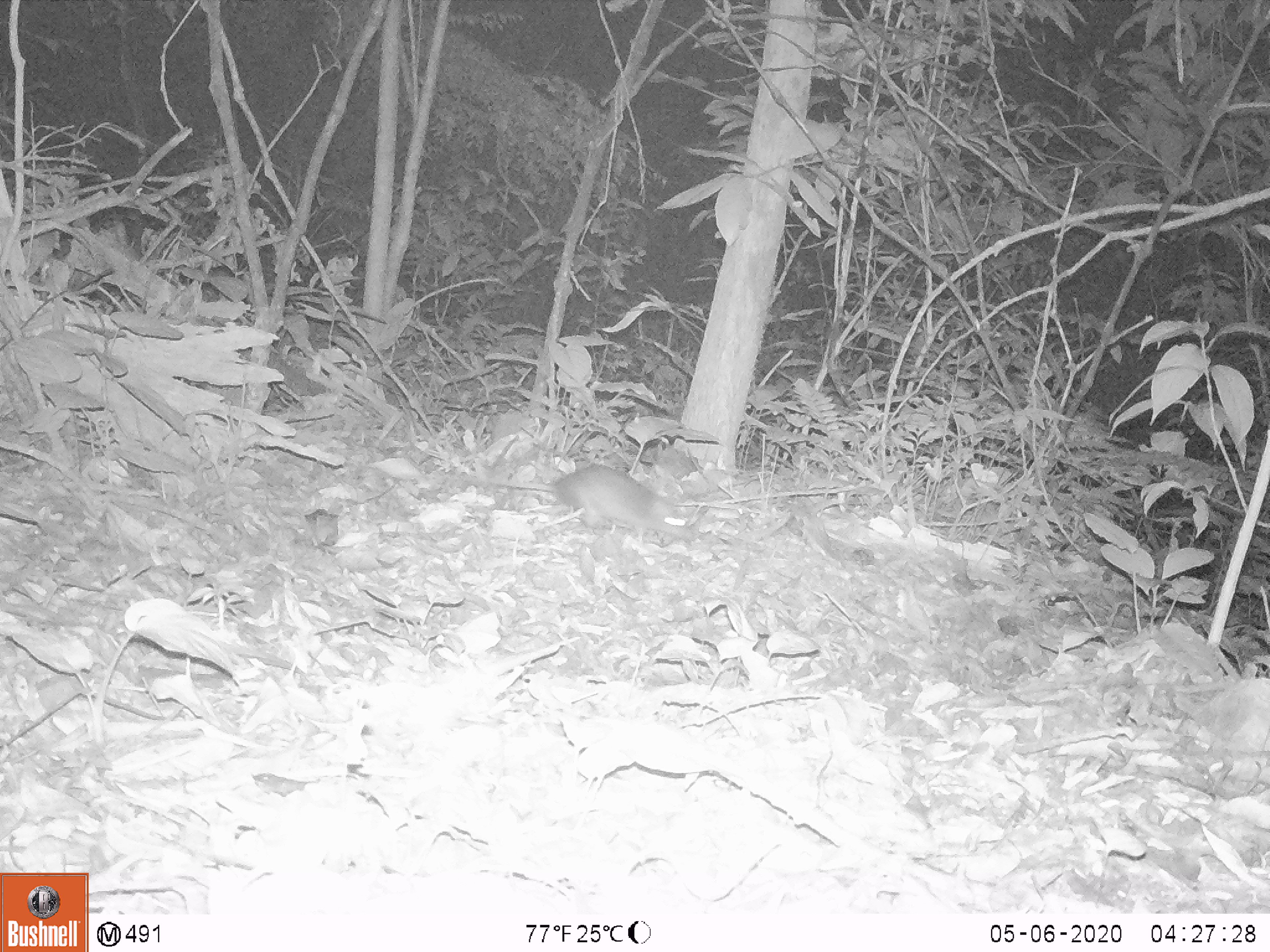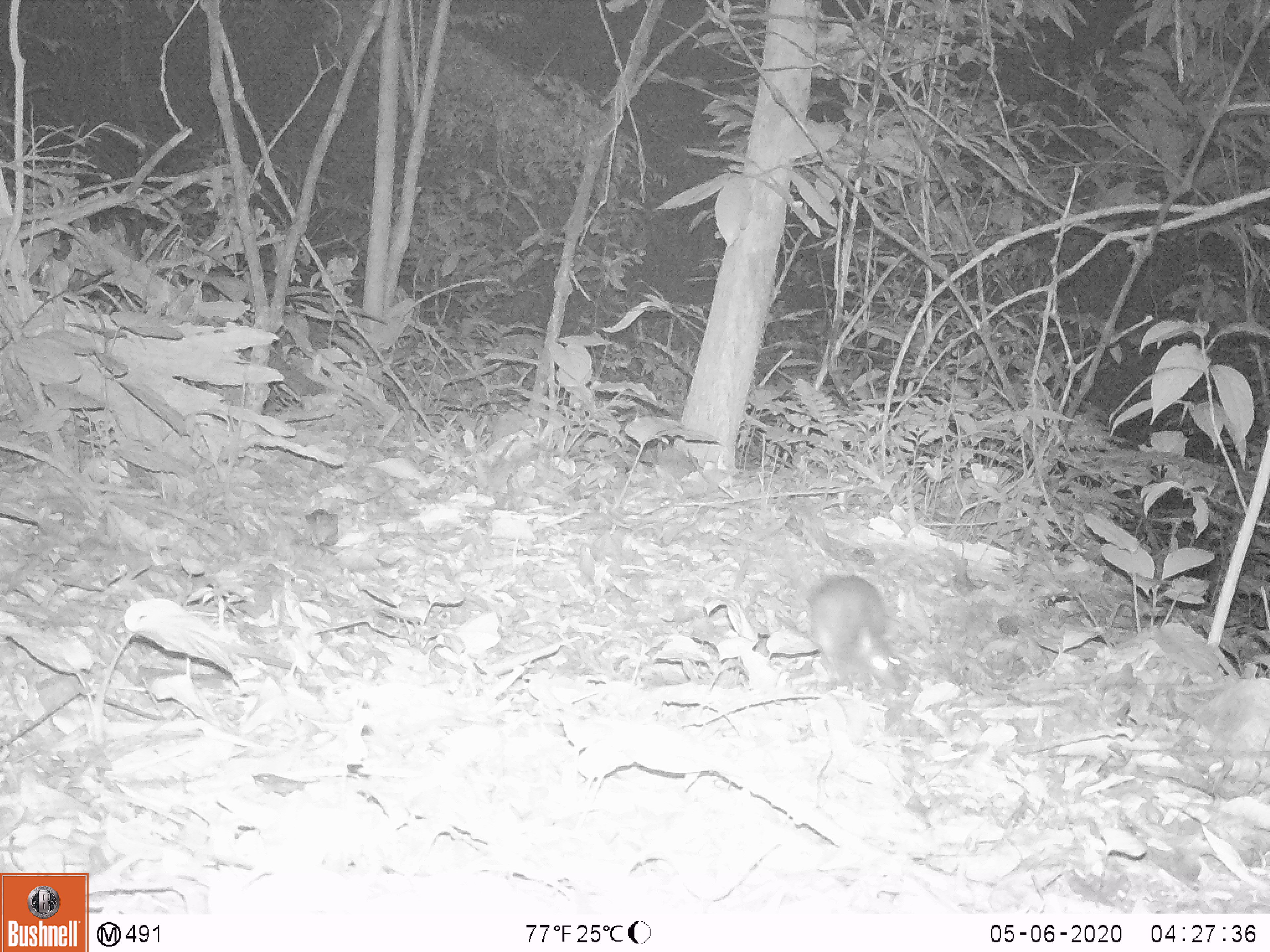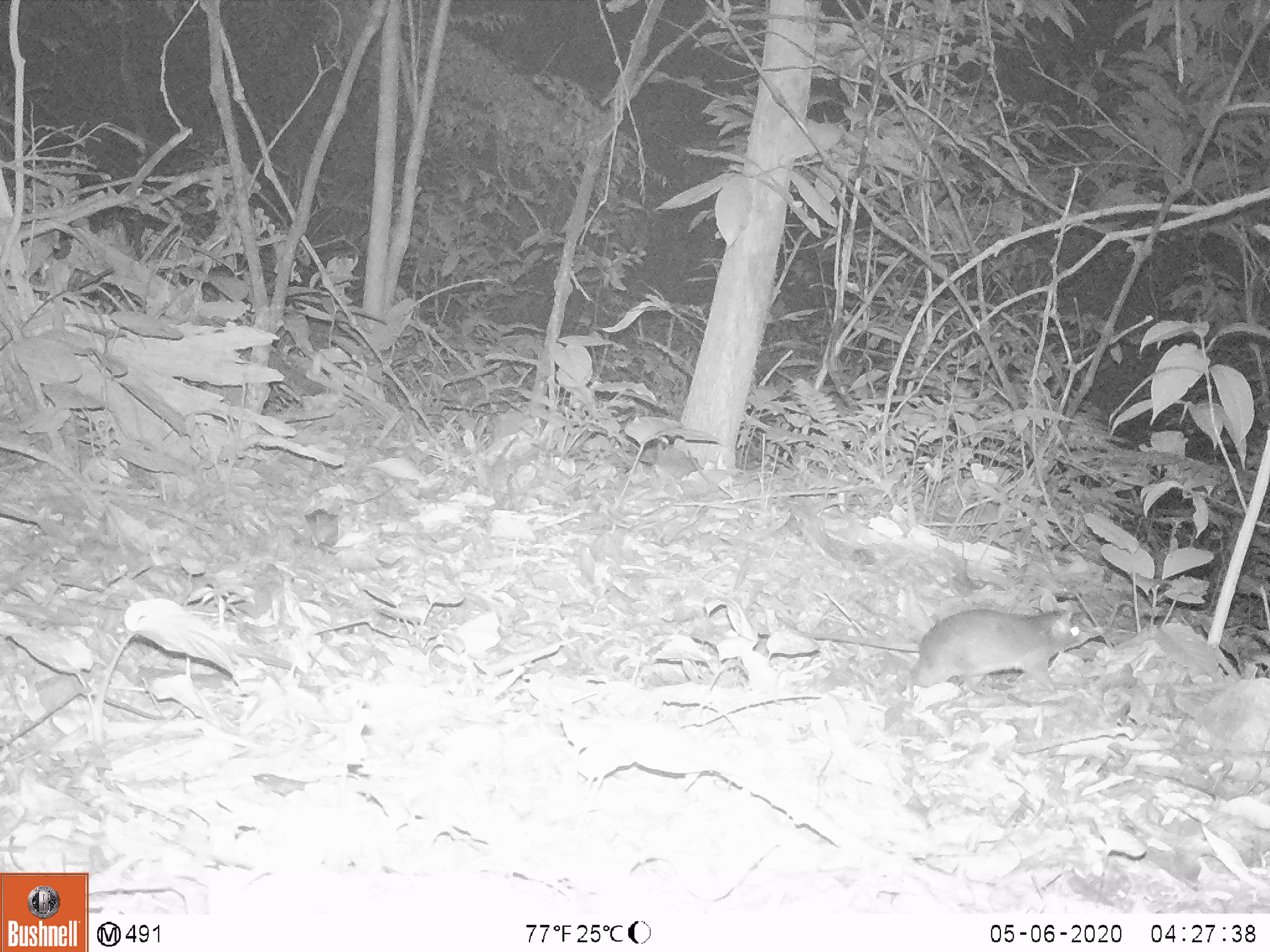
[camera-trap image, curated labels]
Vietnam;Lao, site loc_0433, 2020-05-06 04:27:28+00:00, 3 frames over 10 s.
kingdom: Animalia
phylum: Chordata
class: Mammalia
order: Rodentia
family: Muridae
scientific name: Muridae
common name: old-world mice and rats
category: unidentified murid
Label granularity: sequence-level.